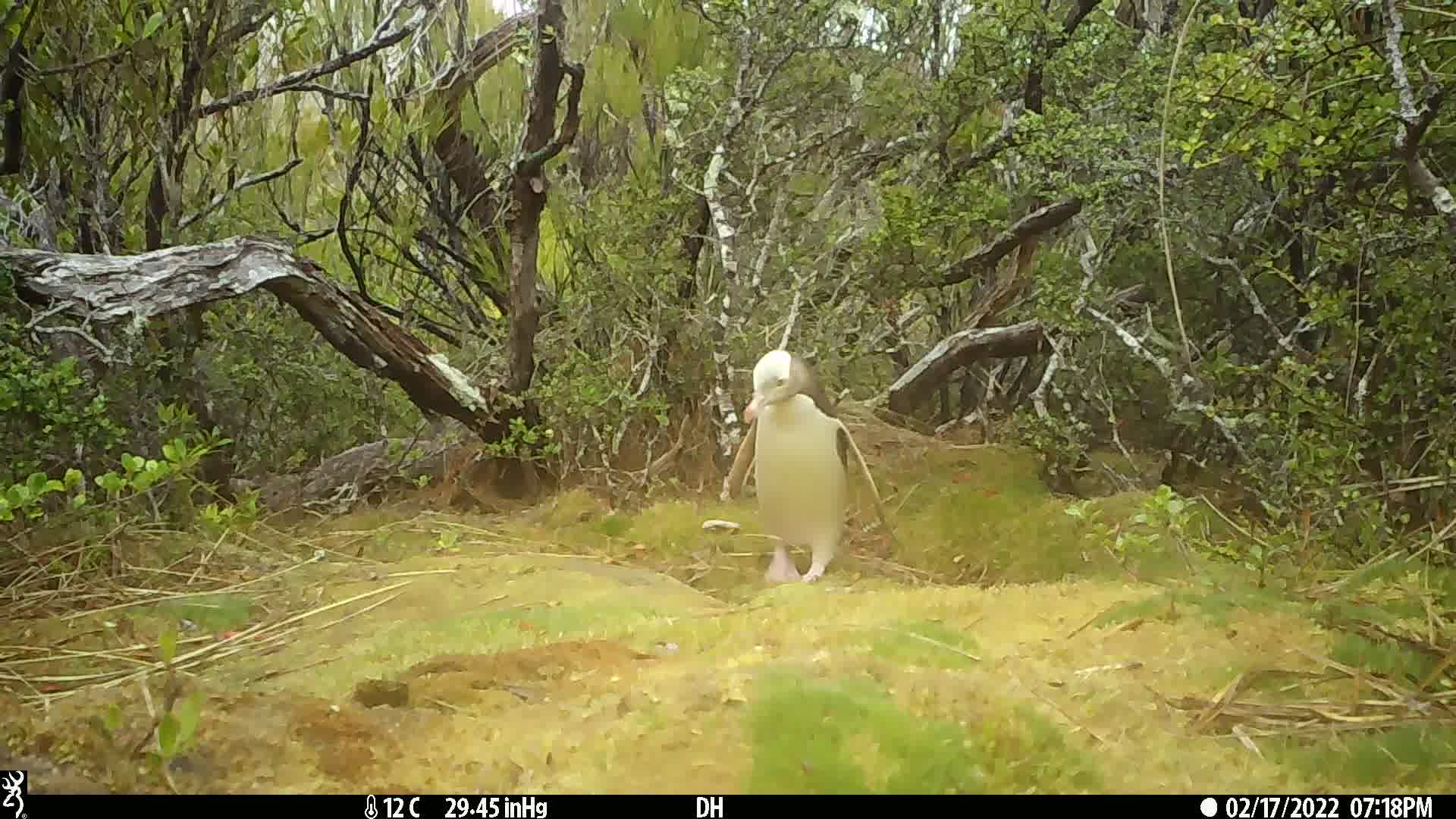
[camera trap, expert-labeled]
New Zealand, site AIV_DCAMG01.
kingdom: Animalia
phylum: Chordata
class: Aves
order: Sphenisciformes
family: Spheniscidae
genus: Megadyptes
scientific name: Megadyptes antipodes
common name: yellow-eyed penguin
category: yellow eyed penguin